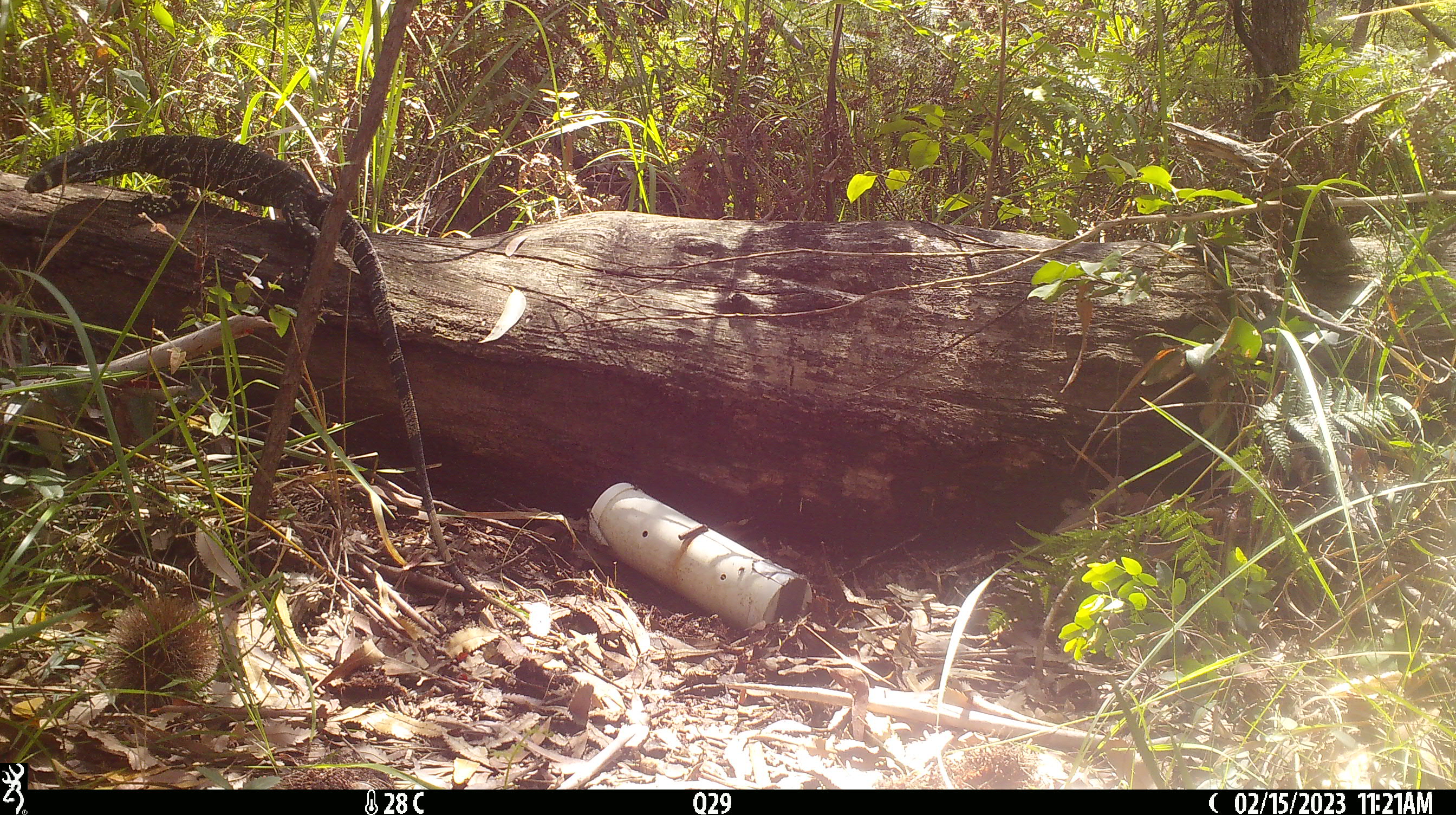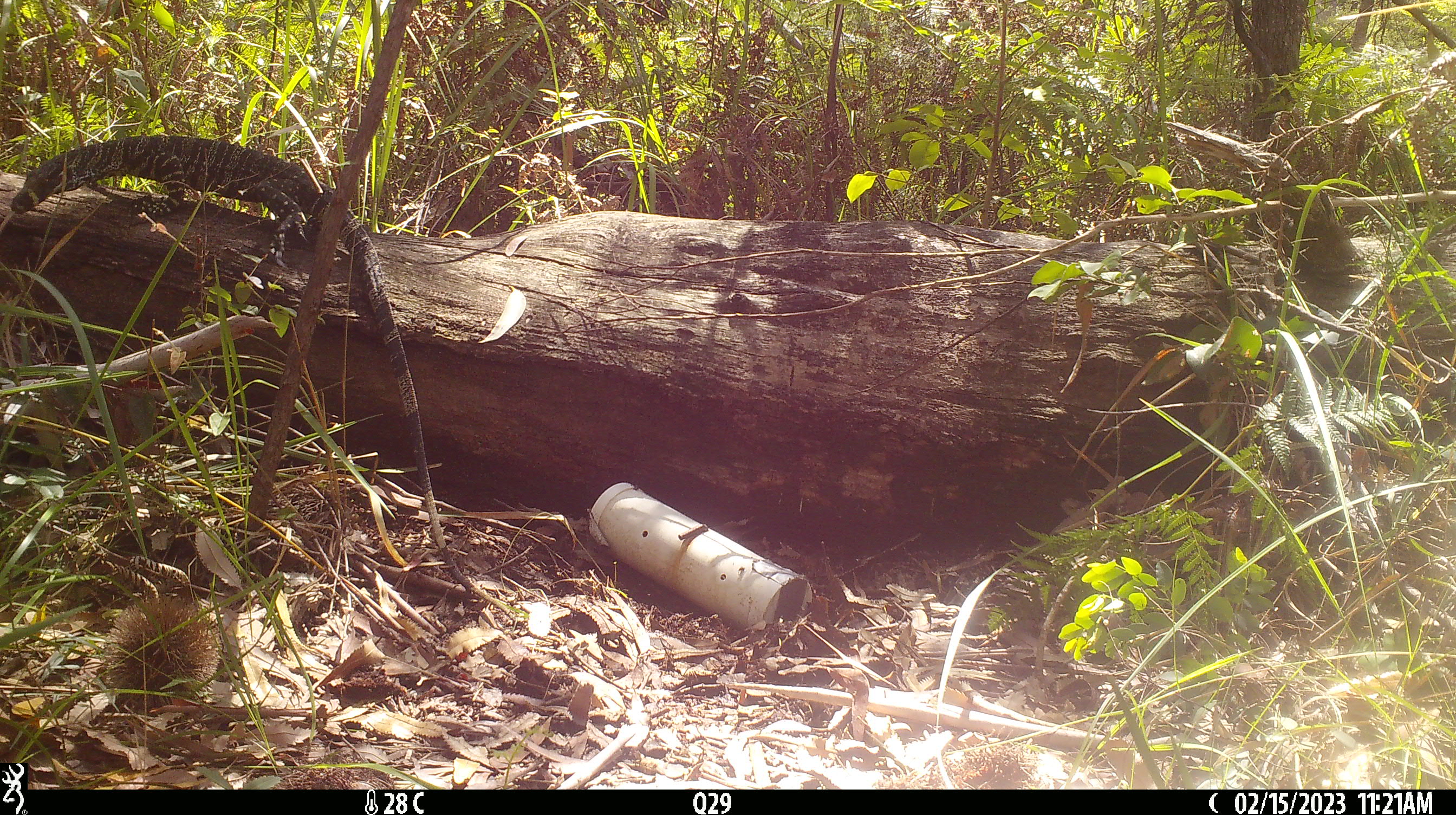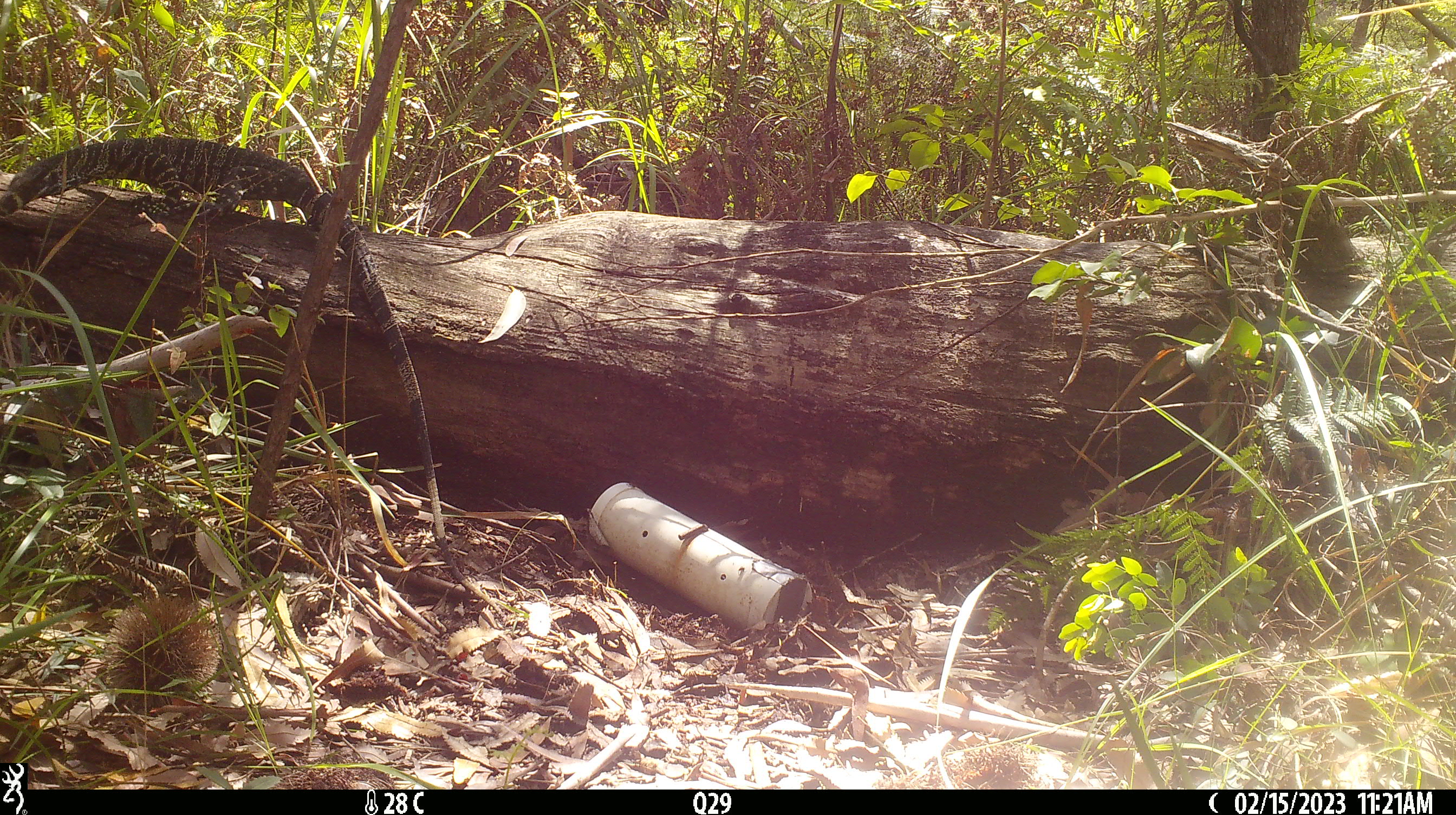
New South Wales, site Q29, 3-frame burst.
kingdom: Animalia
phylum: Chordata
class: Reptilia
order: Squamata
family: Varanidae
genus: Varanus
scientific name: Varanus varius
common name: lace monitor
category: goanna